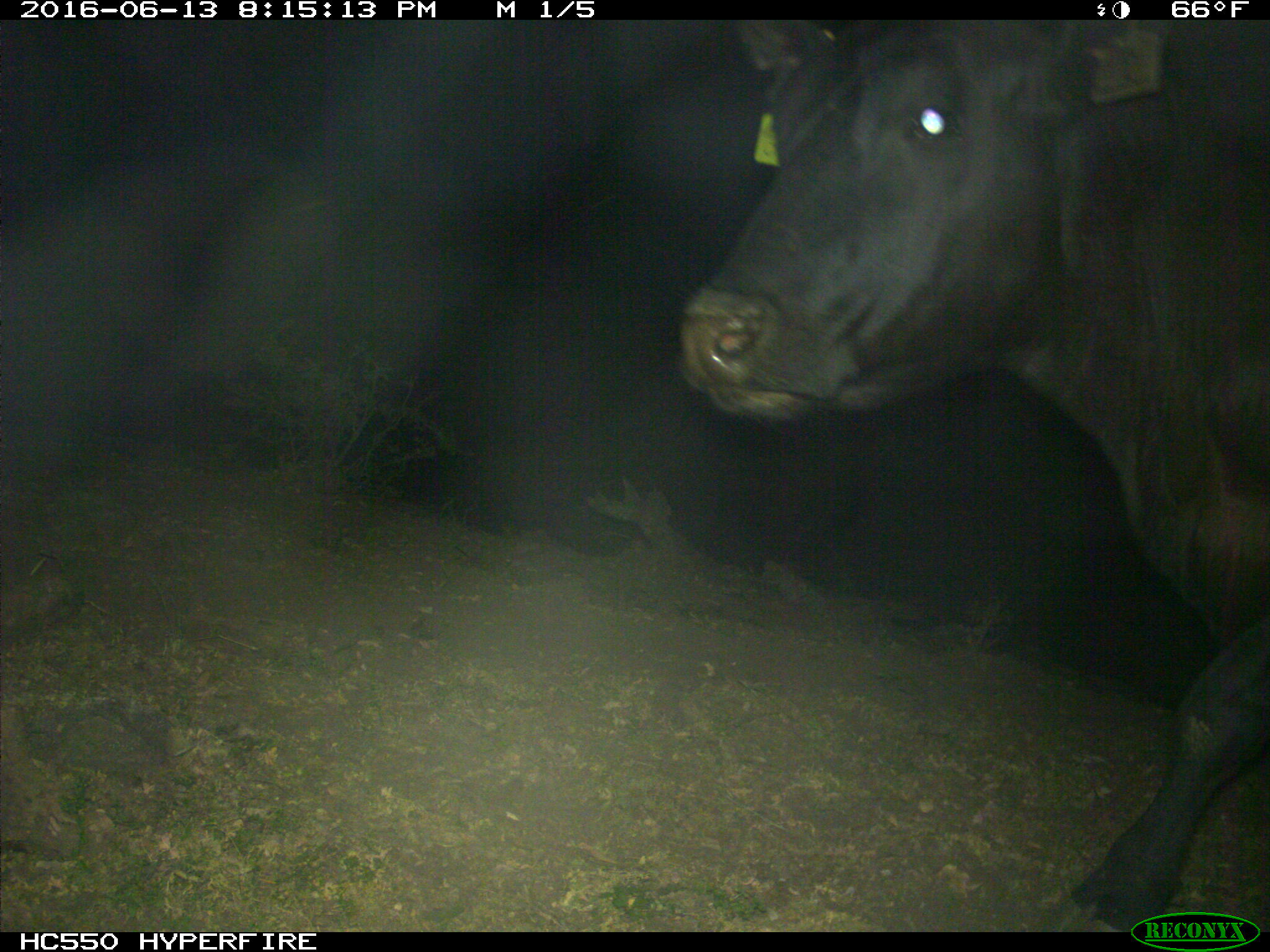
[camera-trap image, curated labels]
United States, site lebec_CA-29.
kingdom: Animalia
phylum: Chordata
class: Mammalia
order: Artiodactyla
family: Bovidae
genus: Bos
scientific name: Bos taurus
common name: domestic cow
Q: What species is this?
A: Bos taurus (domestic cow).